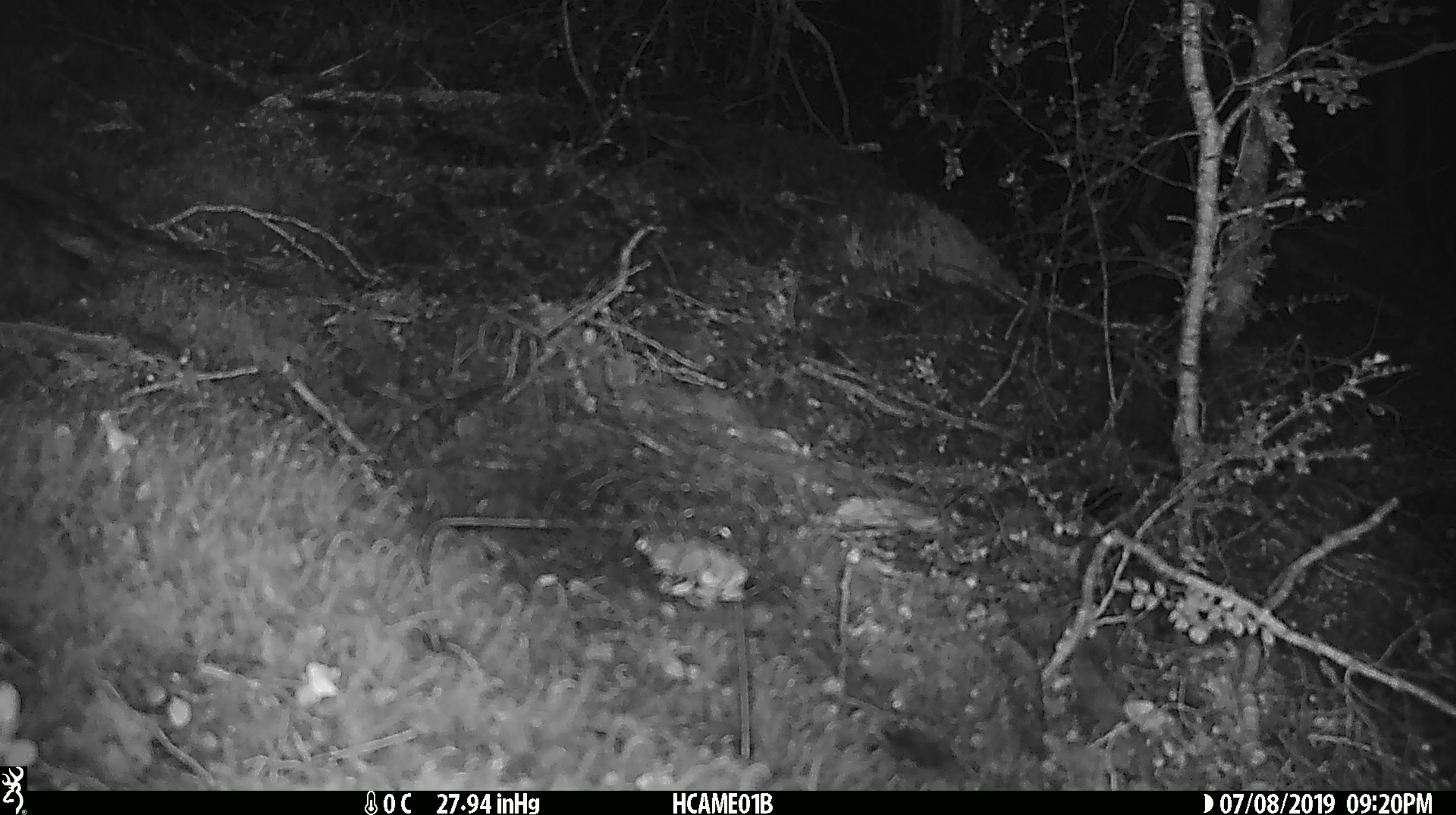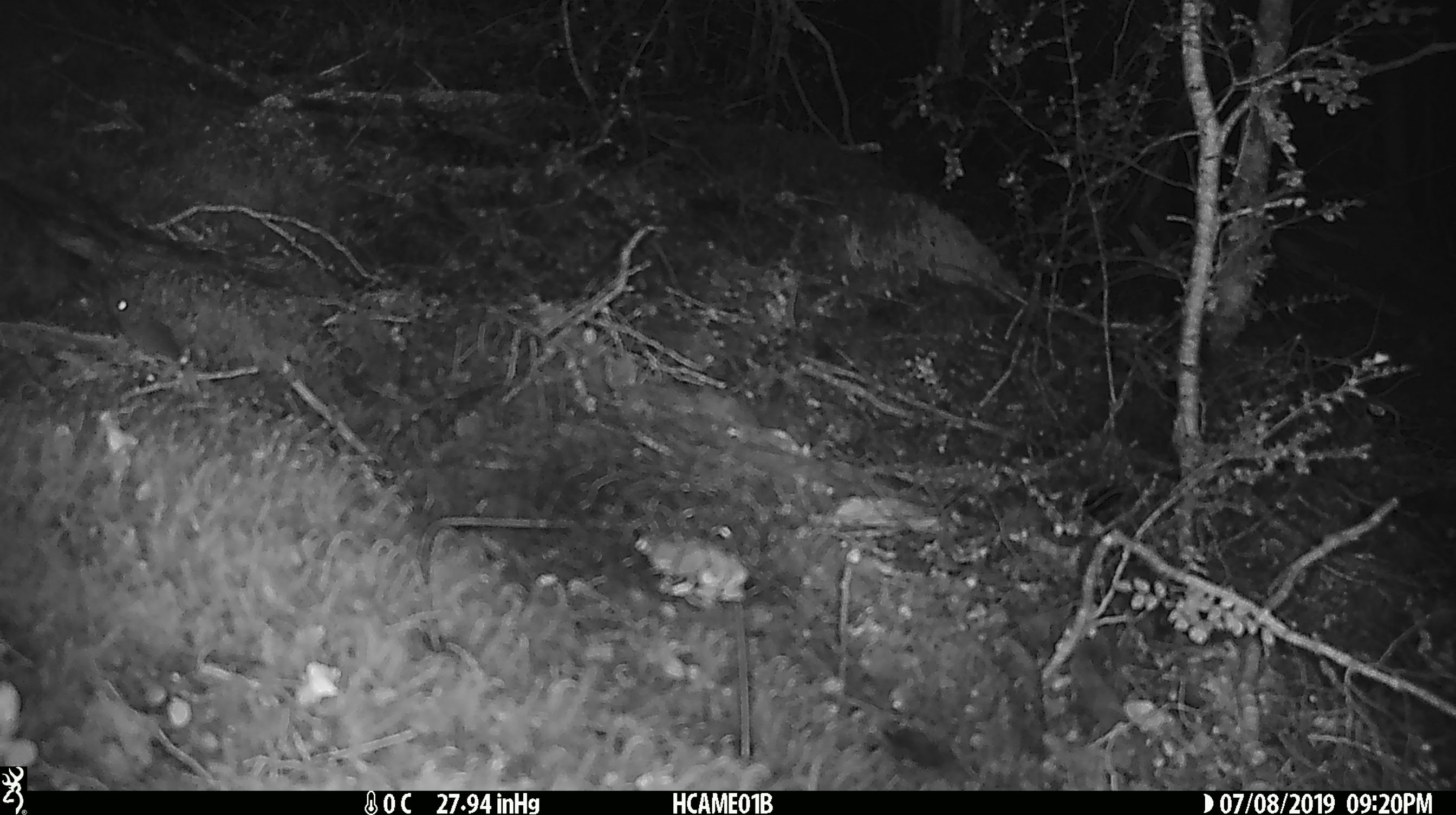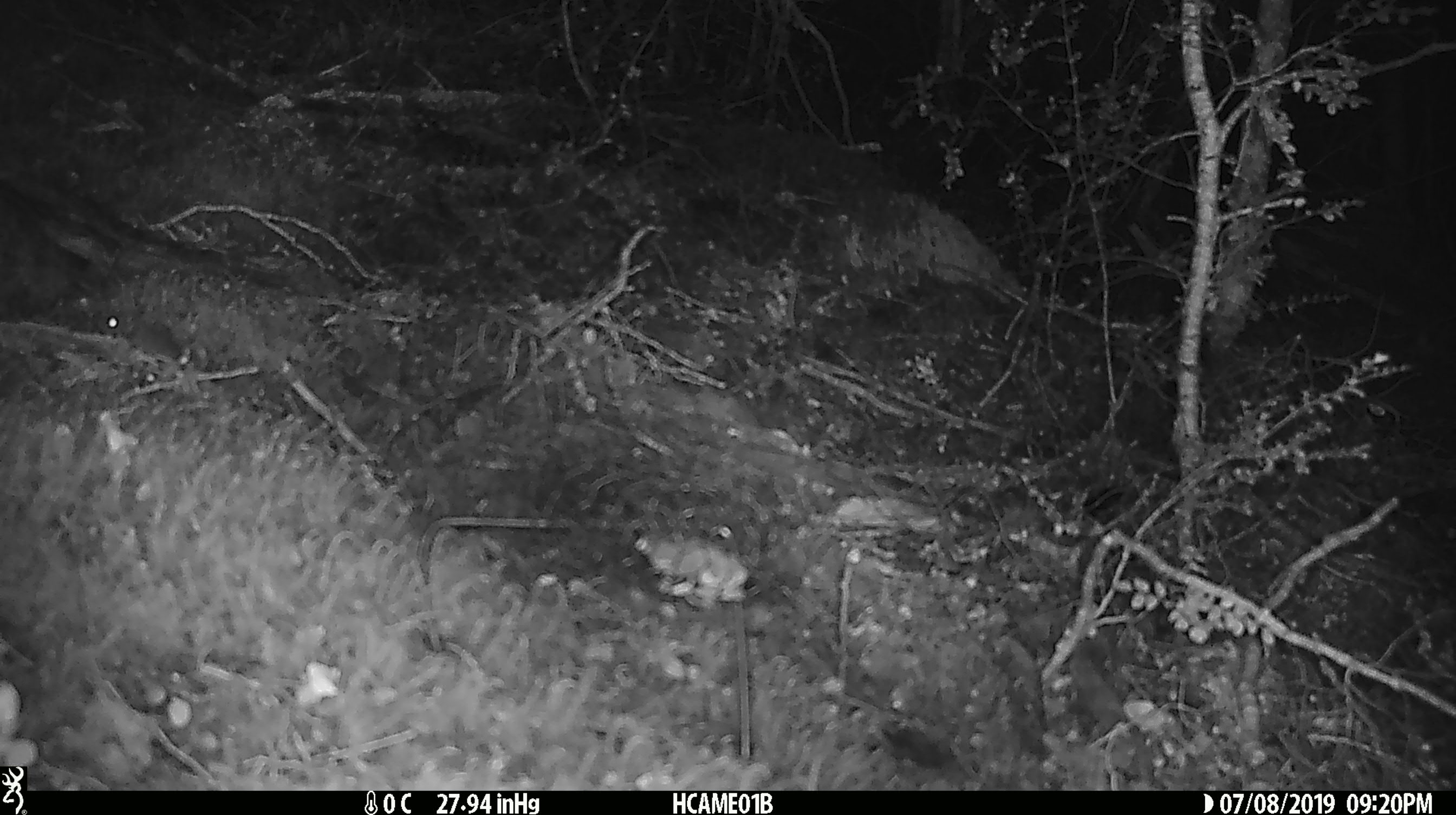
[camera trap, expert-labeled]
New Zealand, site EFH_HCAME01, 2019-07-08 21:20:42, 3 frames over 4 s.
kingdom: Animalia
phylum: Chordata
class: Mammalia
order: Rodentia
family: Muridae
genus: Mus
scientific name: Mus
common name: mouse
Mouse (Mus).